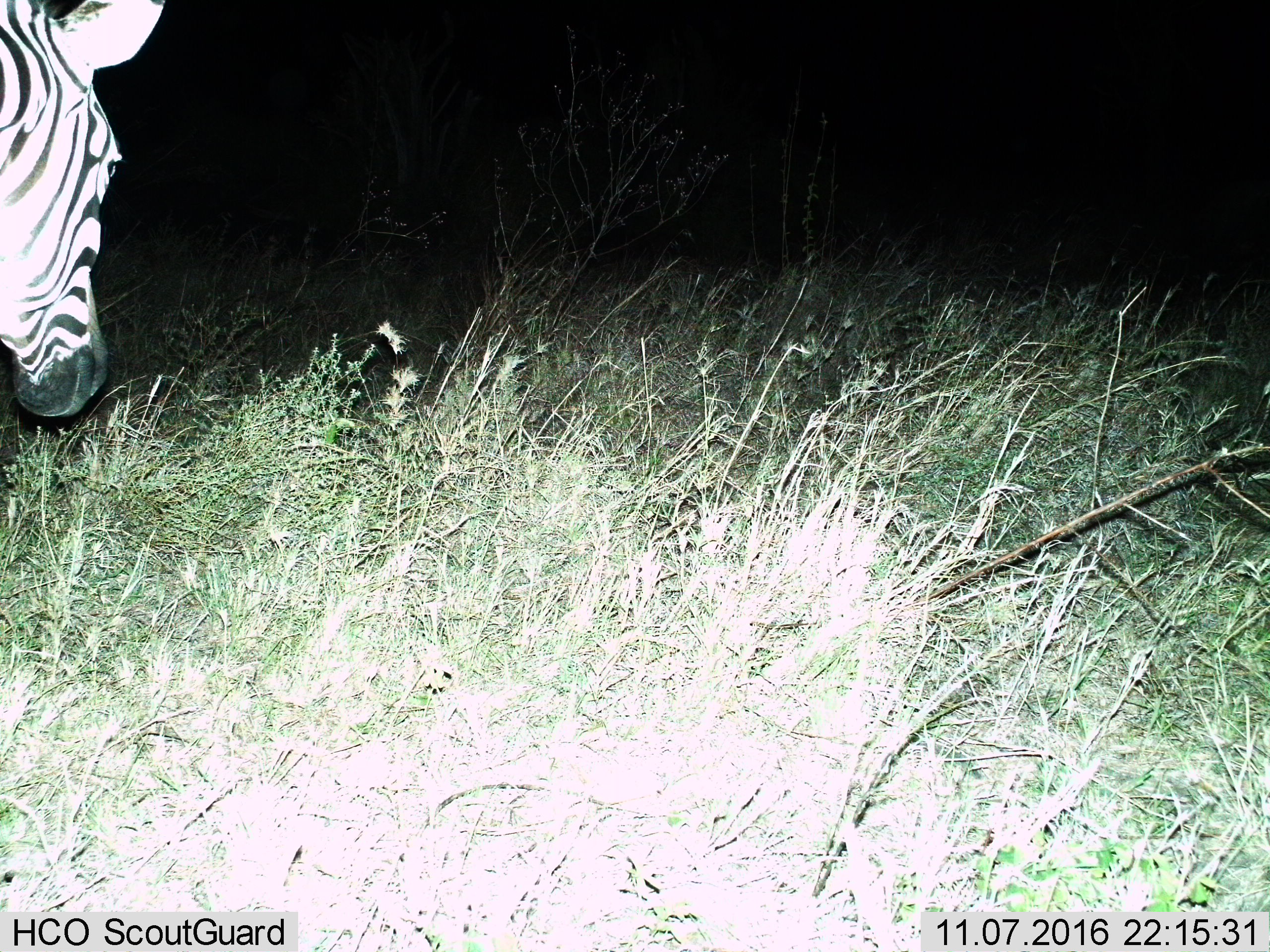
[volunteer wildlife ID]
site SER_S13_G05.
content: unidentified animal